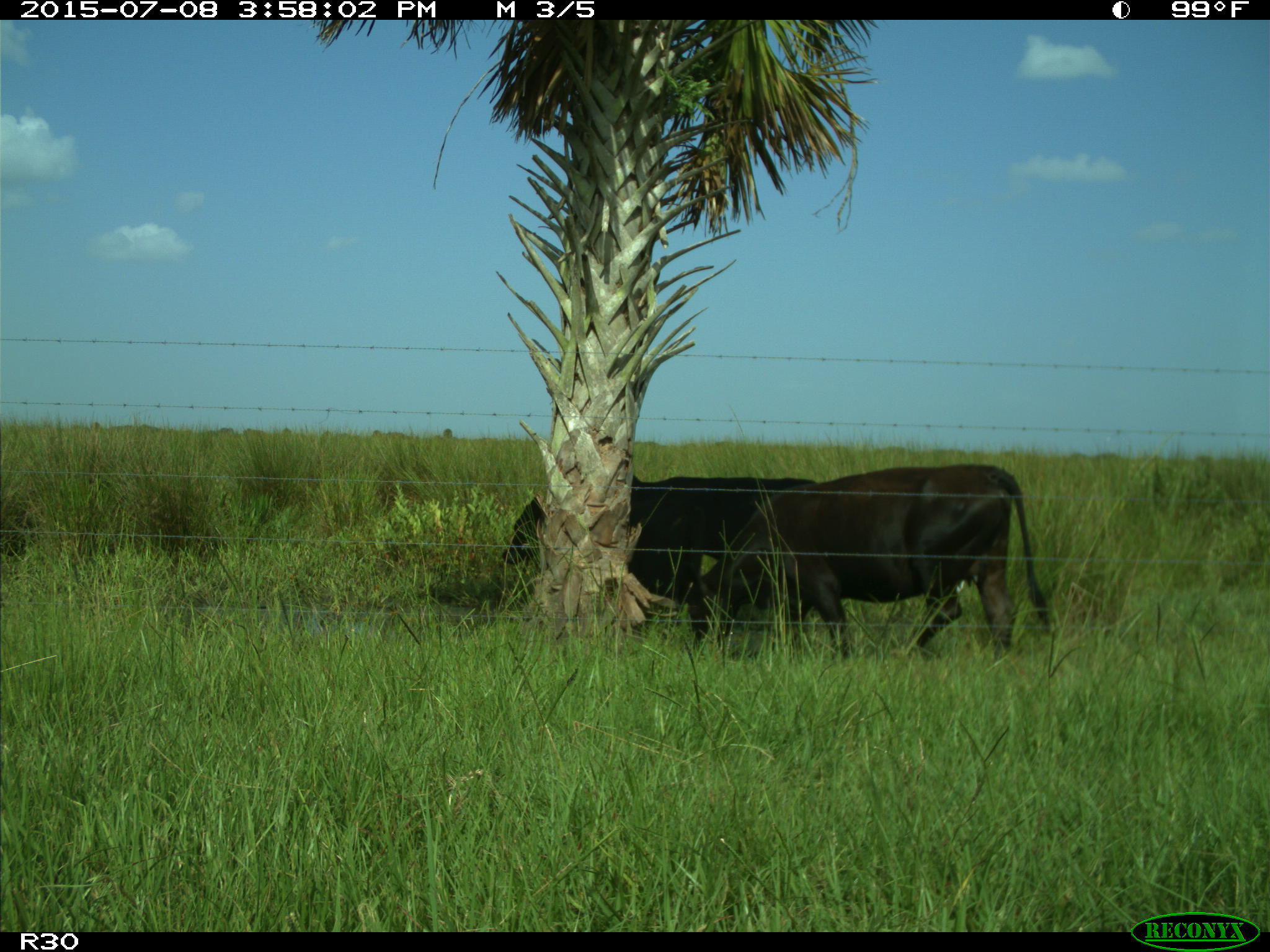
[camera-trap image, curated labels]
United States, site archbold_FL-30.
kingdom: Animalia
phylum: Chordata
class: Mammalia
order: Artiodactyla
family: Bovidae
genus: Bos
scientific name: Bos taurus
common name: domestic cow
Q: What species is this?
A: Bos taurus (domestic cow).